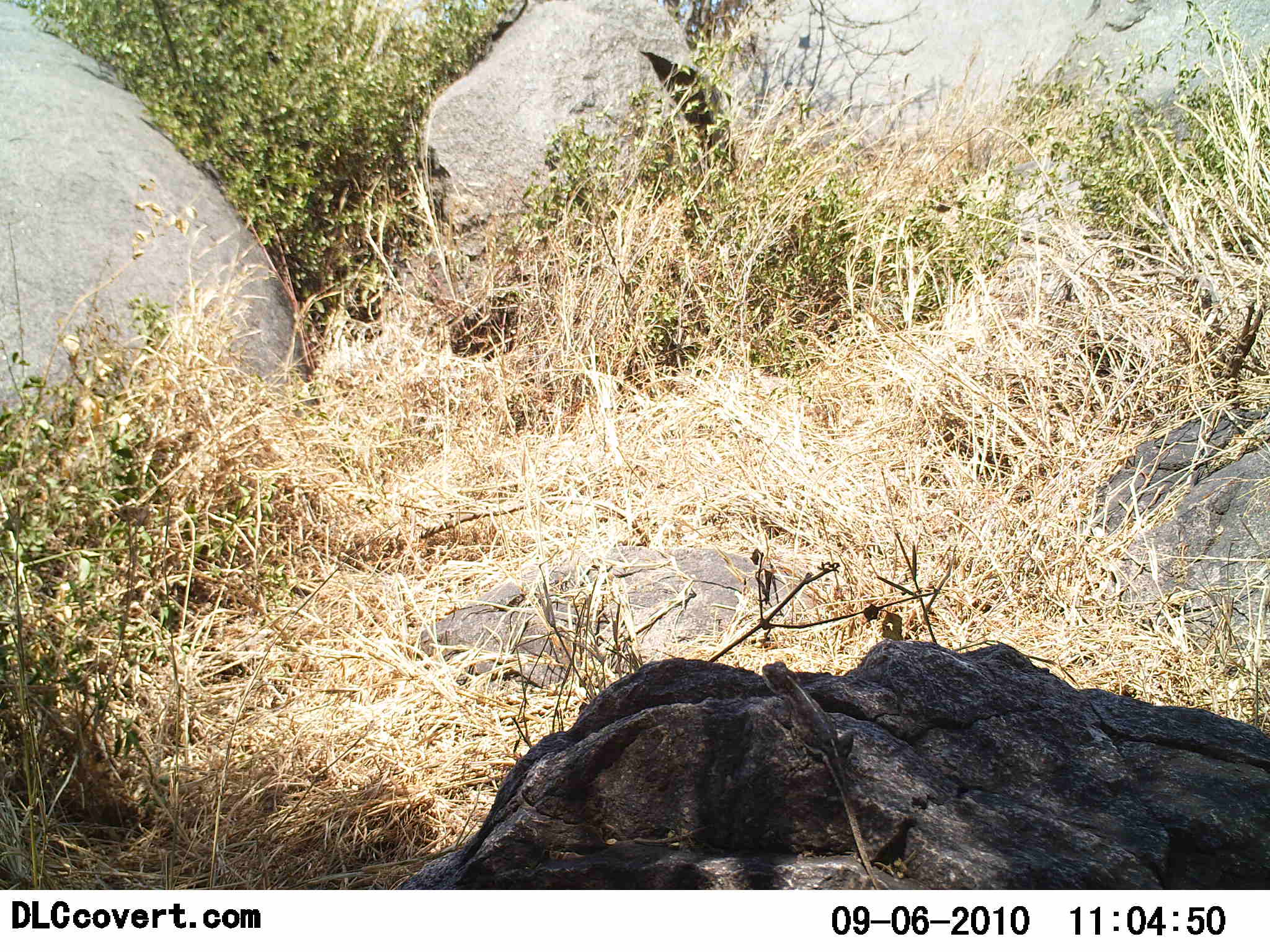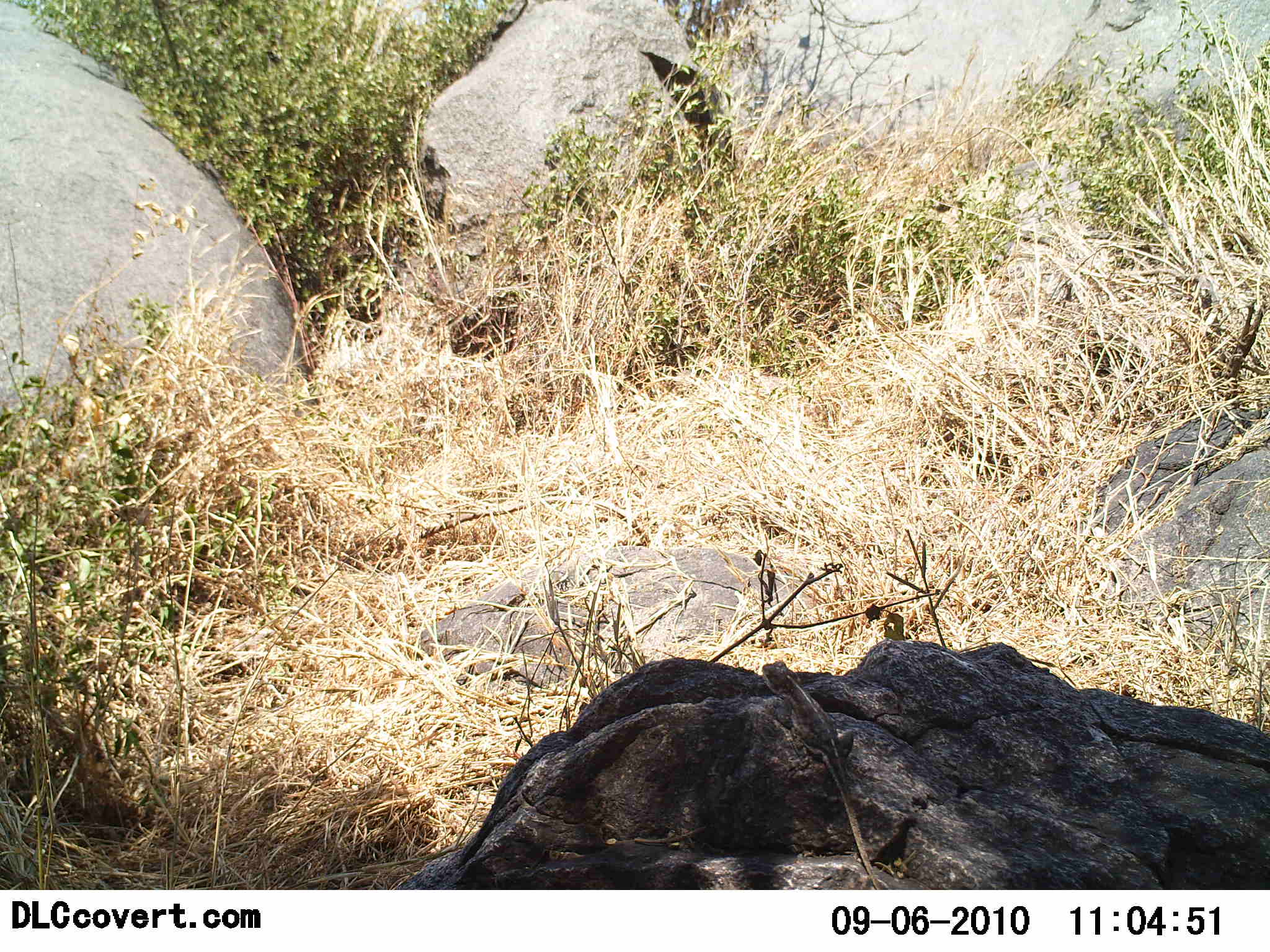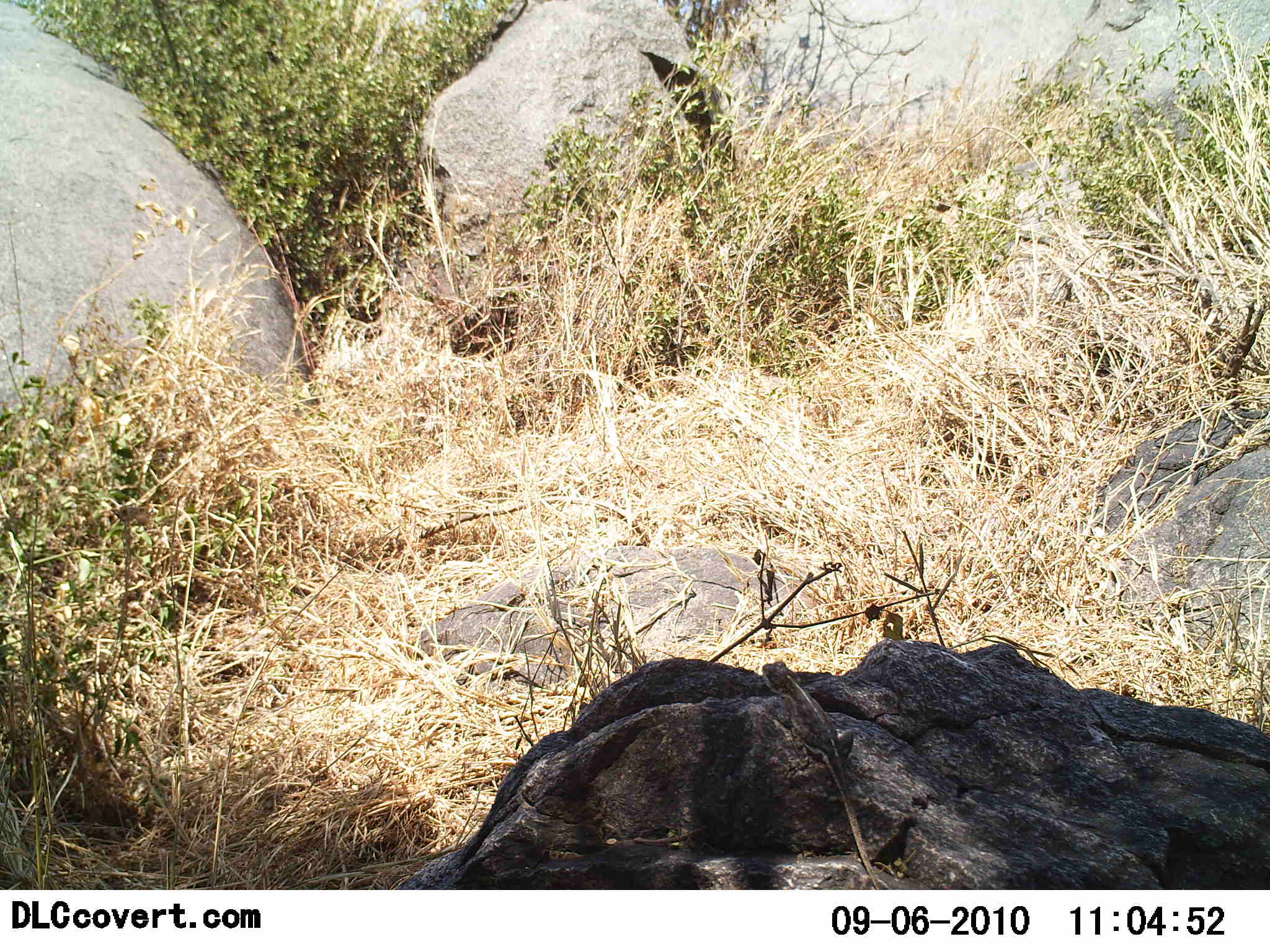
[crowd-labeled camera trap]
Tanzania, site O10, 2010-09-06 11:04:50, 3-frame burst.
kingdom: Animalia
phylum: Chordata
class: Reptilia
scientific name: Reptilia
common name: reptiles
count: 1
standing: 27%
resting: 73%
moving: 0%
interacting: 0%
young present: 0%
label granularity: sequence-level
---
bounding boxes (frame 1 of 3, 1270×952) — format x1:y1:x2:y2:
animal: 762:659:881:889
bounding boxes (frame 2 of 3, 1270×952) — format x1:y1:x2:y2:
animal: 759:660:889:891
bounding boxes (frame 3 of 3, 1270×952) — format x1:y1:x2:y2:
animal: 762:659:891:889